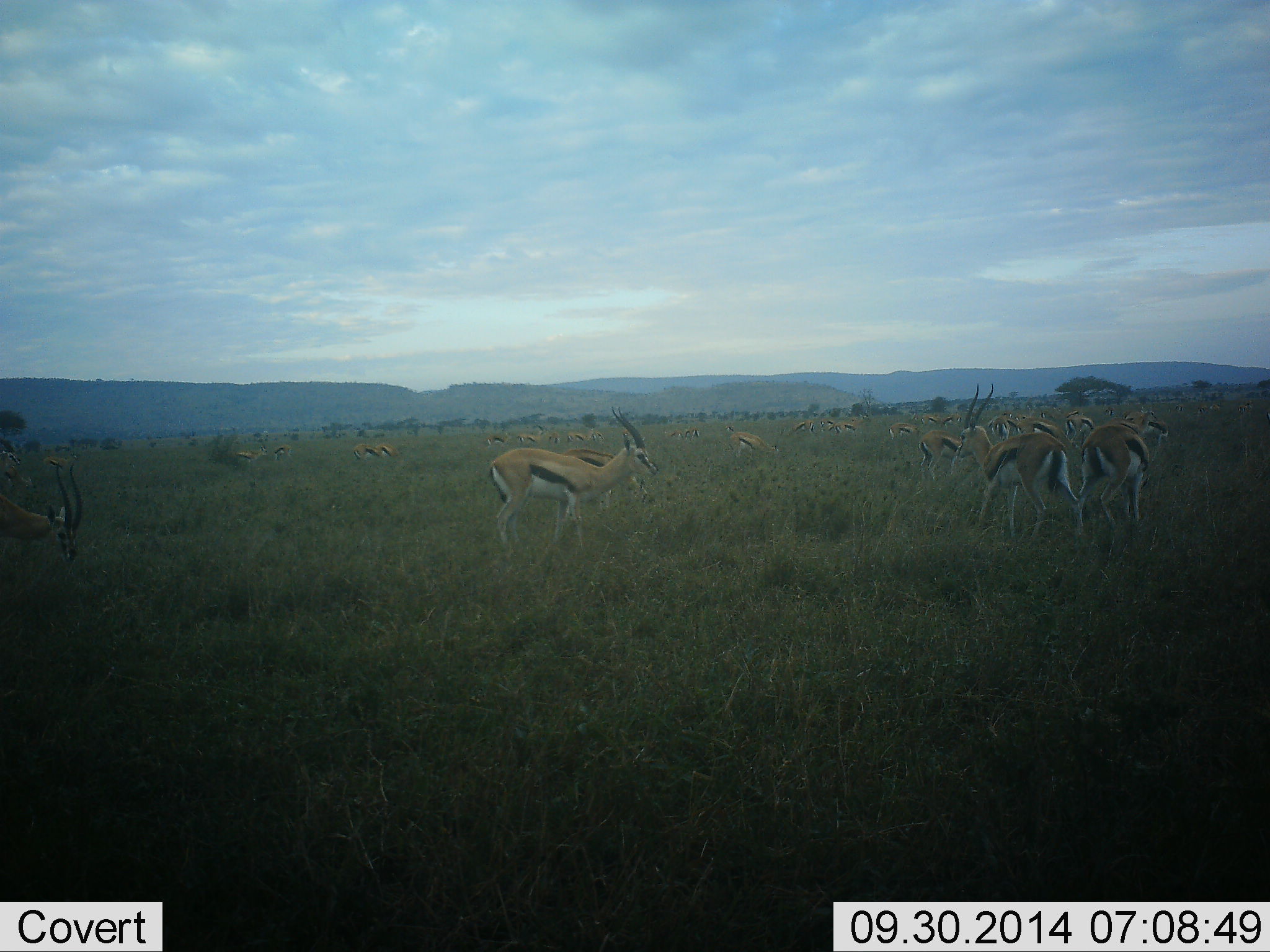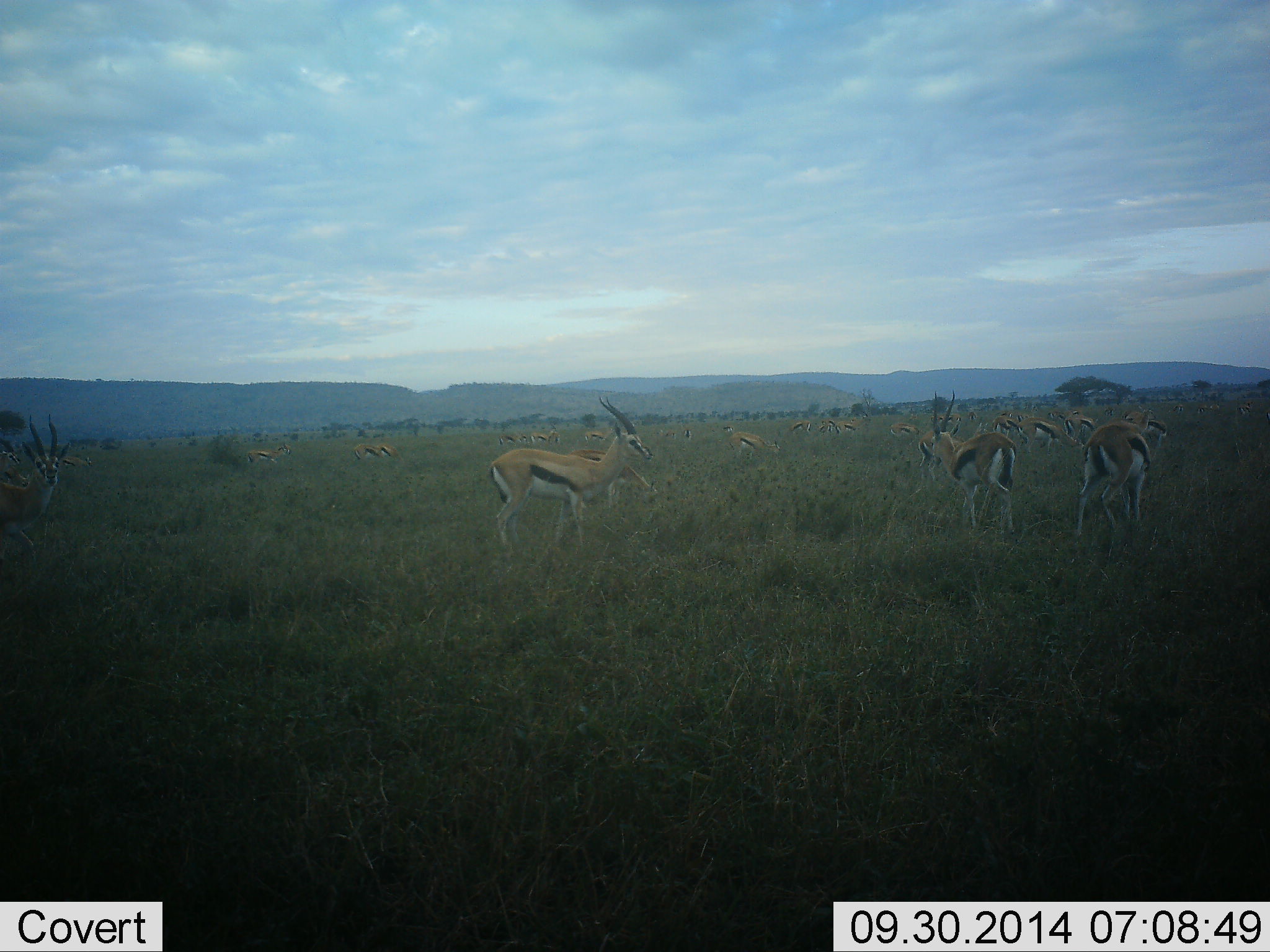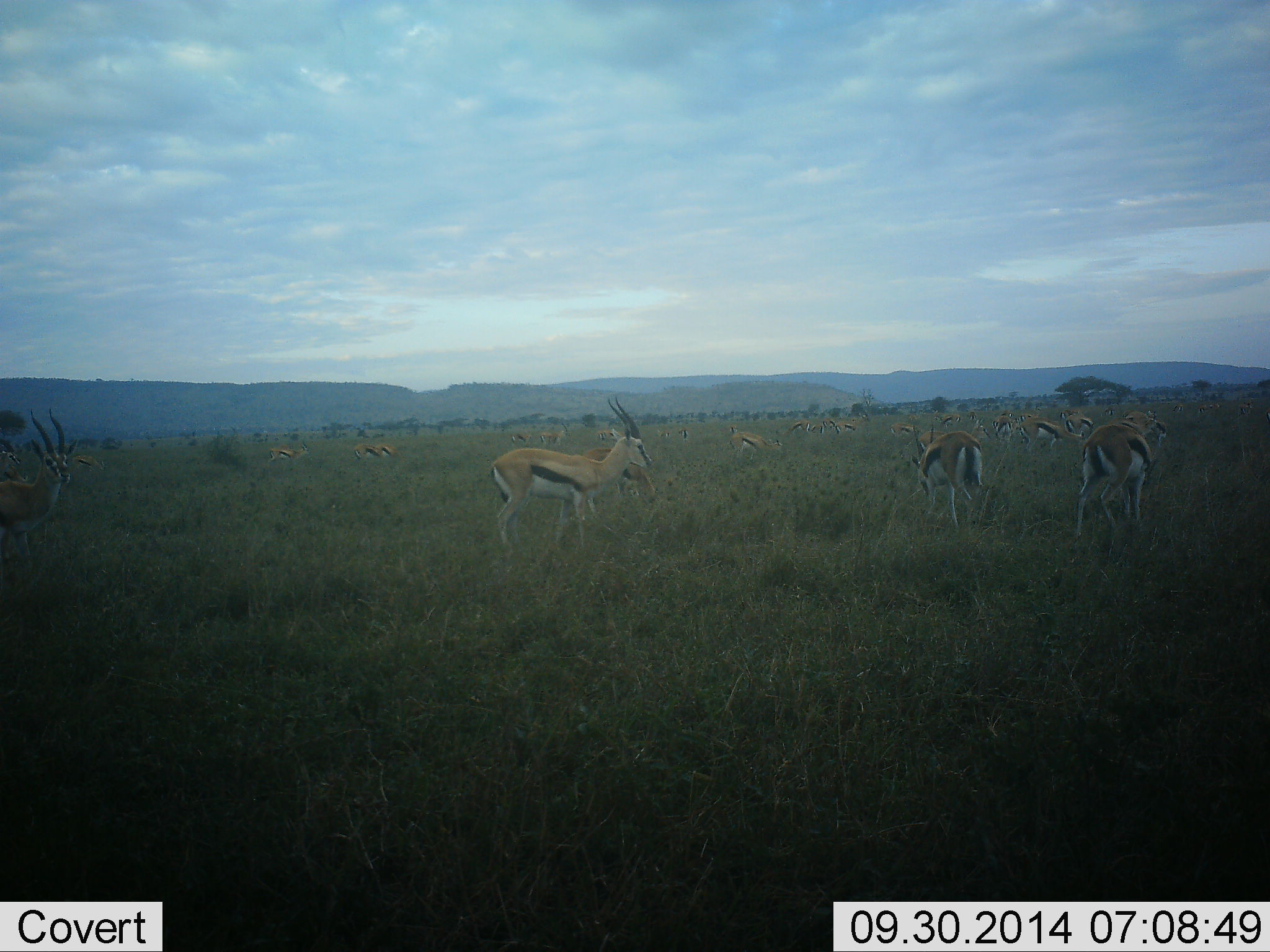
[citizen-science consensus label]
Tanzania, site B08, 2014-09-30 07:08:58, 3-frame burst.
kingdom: Animalia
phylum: Chordata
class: Mammalia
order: Artiodactyla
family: Bovidae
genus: Eudorcas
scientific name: Eudorcas thomsonii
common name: thomson's gazelle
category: gazellethomsons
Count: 11-50.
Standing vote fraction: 80%.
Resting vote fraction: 0%.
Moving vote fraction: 60%.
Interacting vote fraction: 0%.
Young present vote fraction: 0%.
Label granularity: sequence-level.